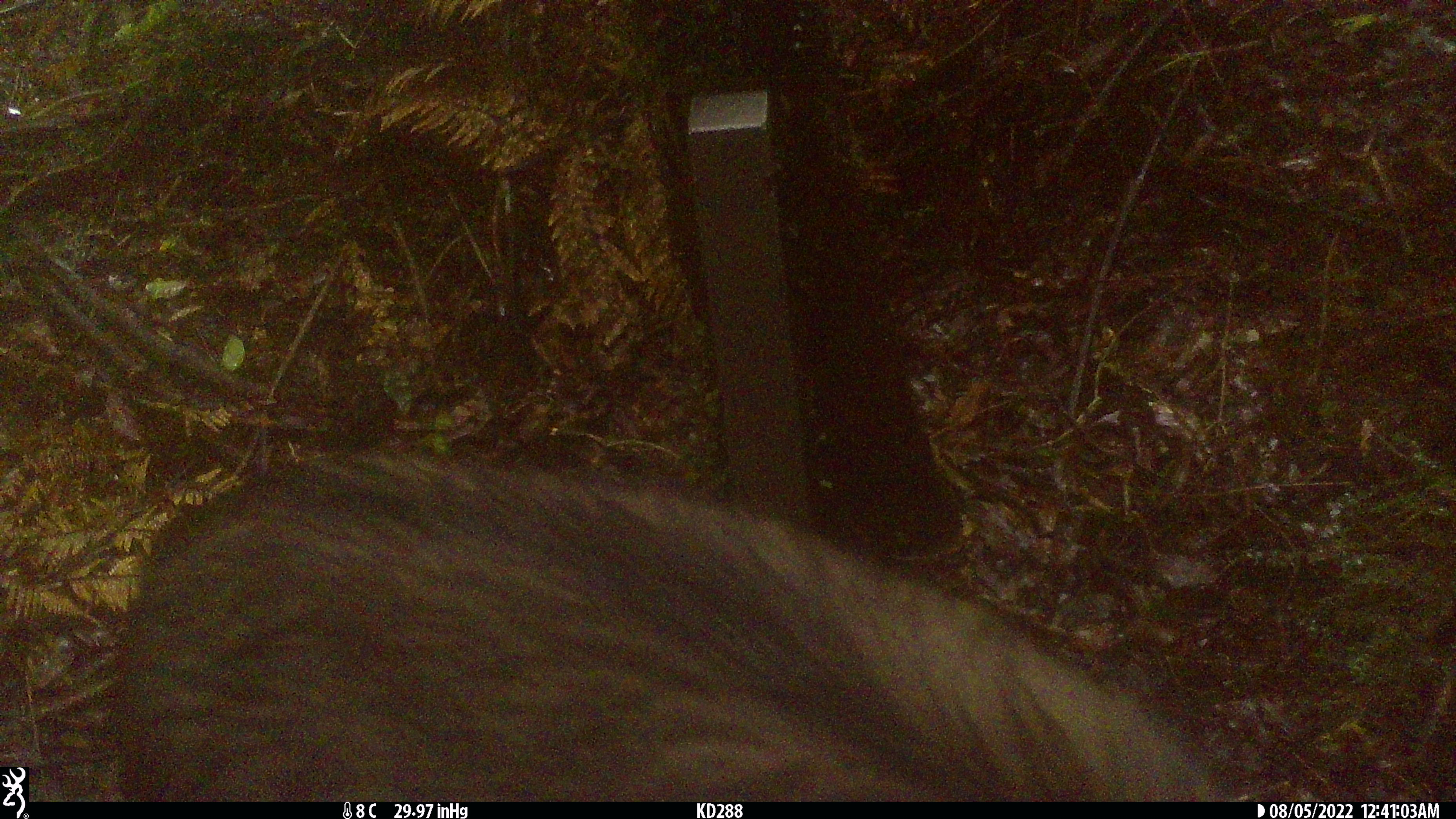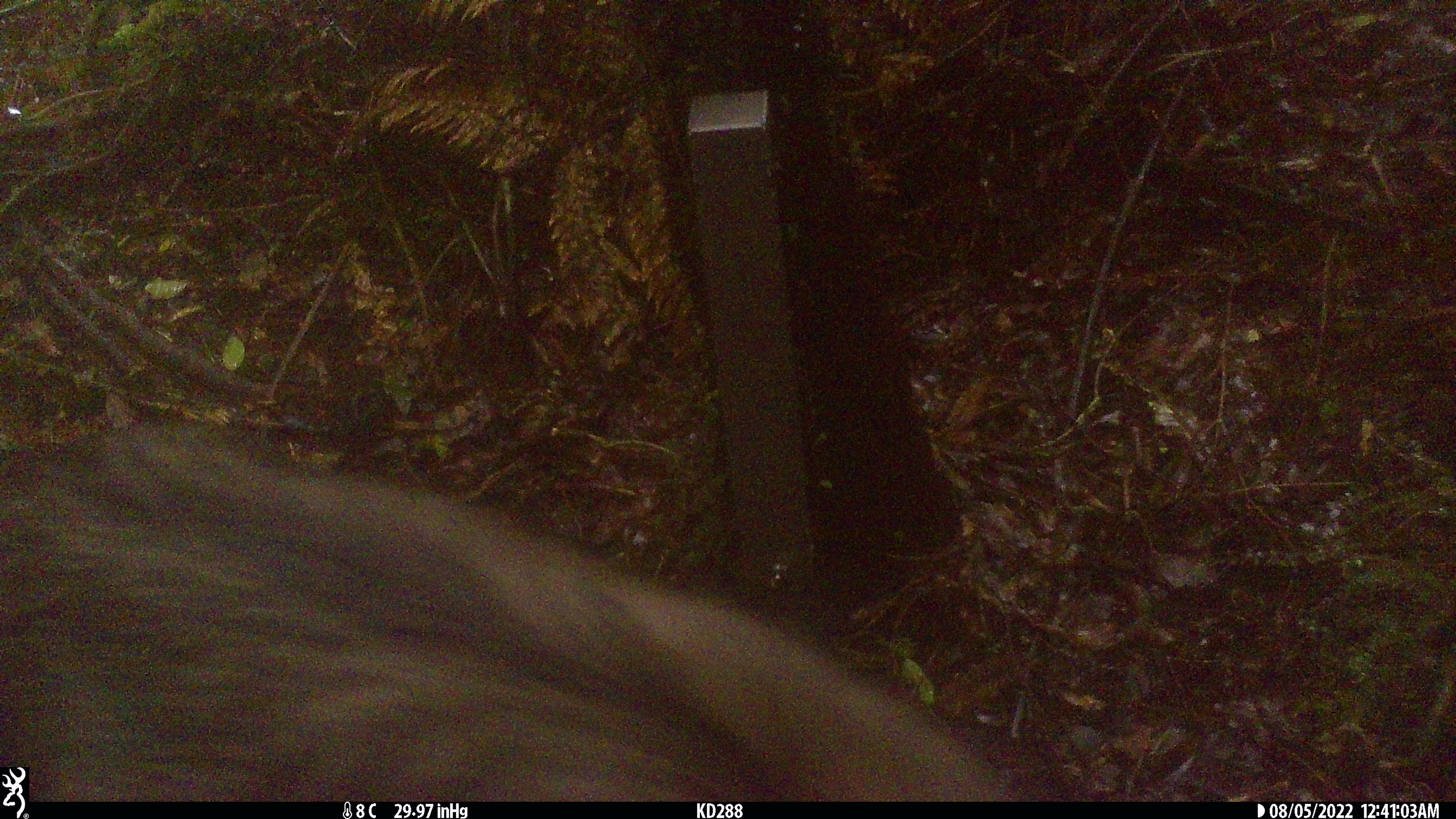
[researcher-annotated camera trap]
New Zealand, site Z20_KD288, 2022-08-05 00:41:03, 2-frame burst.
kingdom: Animalia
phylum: Chordata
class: Mammalia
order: Artiodactyla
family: Bovidae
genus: Rupicapra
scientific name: Rupicapra rupicapra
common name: alpine chamois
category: chamois